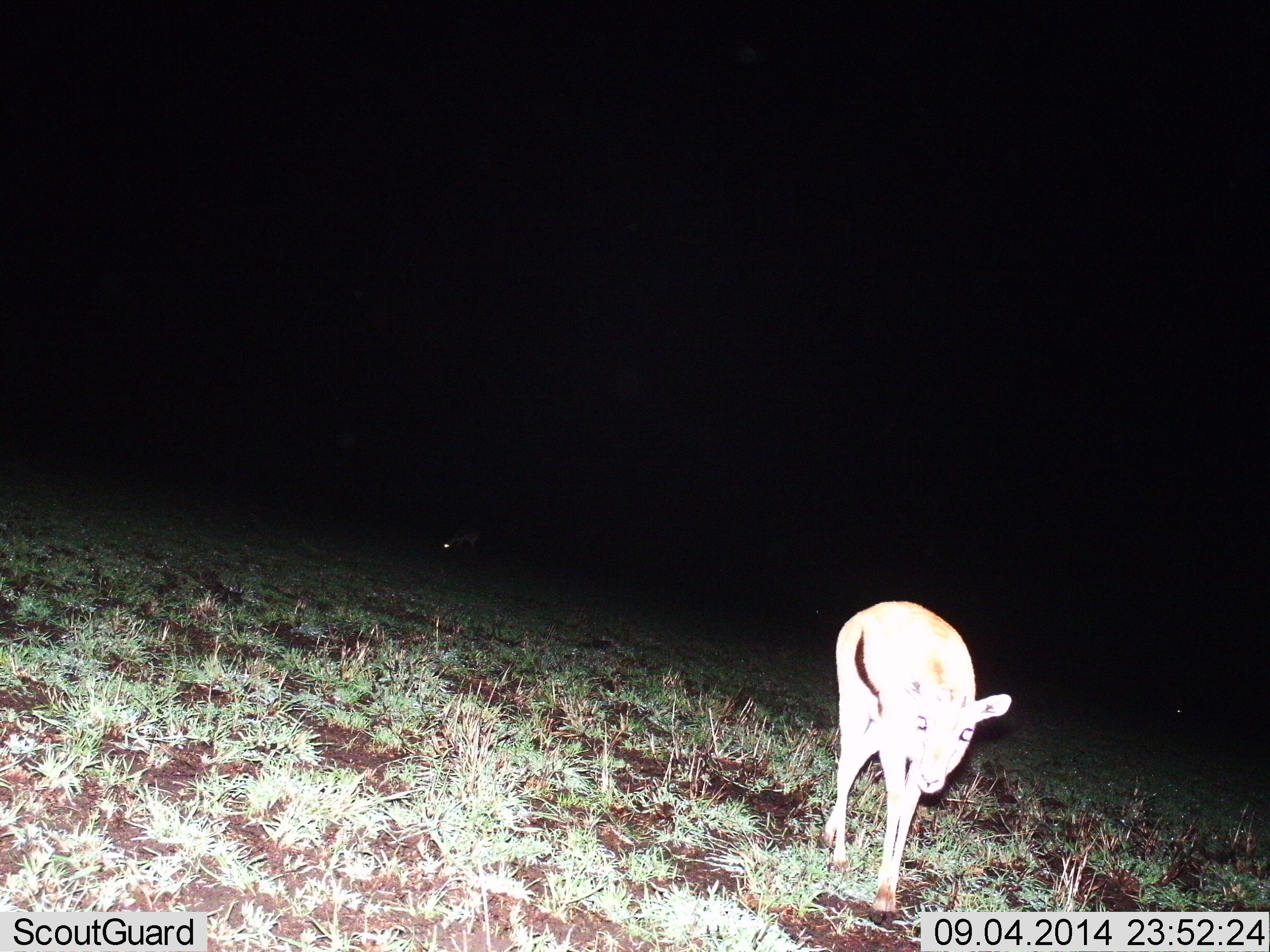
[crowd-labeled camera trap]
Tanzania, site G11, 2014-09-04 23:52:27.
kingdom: Animalia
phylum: Chordata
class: Mammalia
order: Artiodactyla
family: Bovidae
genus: Eudorcas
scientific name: Eudorcas thomsonii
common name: thomson's gazelle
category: gazellethomsons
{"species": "gazellethomsons (thomson's gazelle) (Eudorcas thomsonii)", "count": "2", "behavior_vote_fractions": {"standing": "70%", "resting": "0%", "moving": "30%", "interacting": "0%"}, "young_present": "0%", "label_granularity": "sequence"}